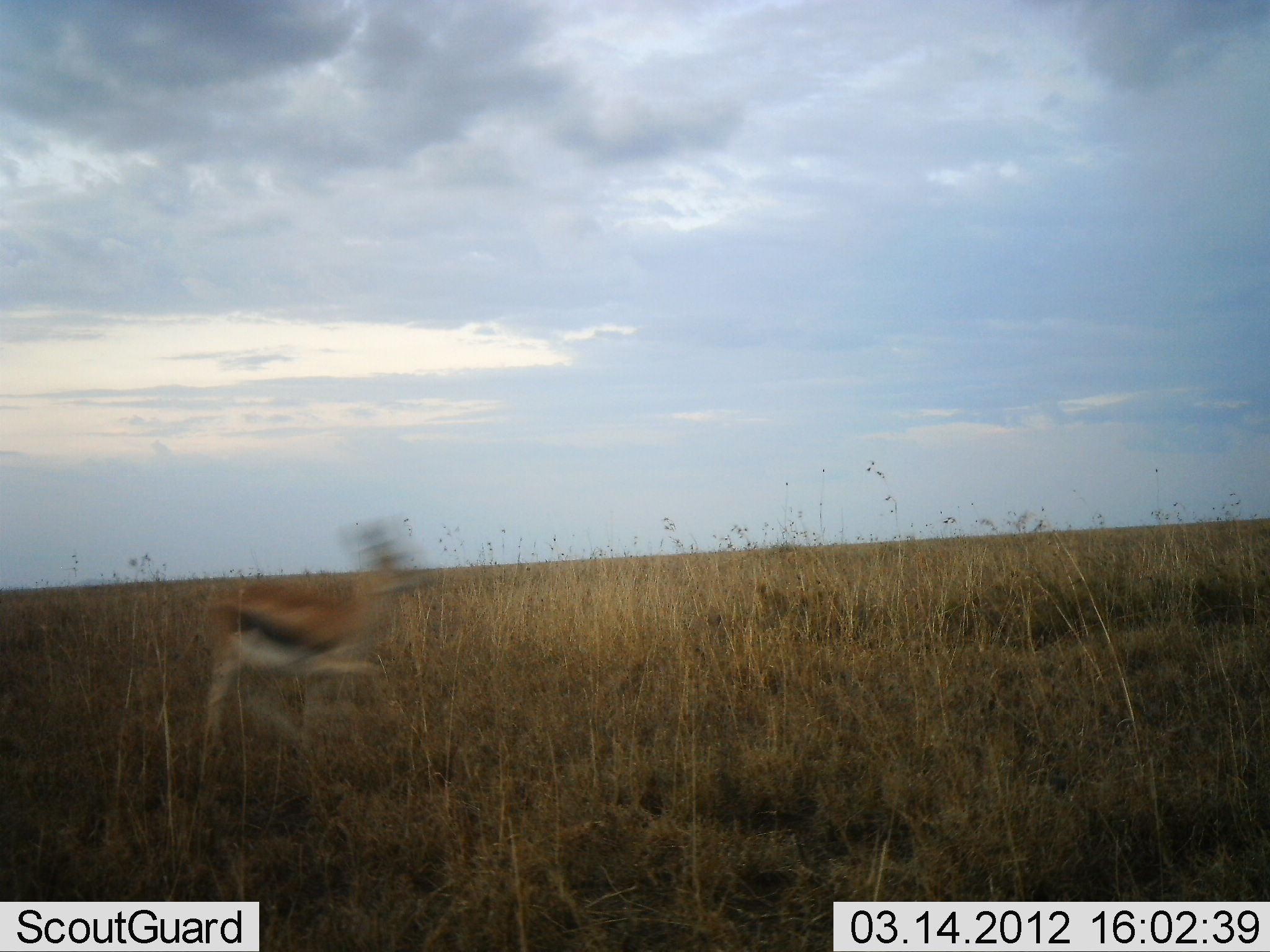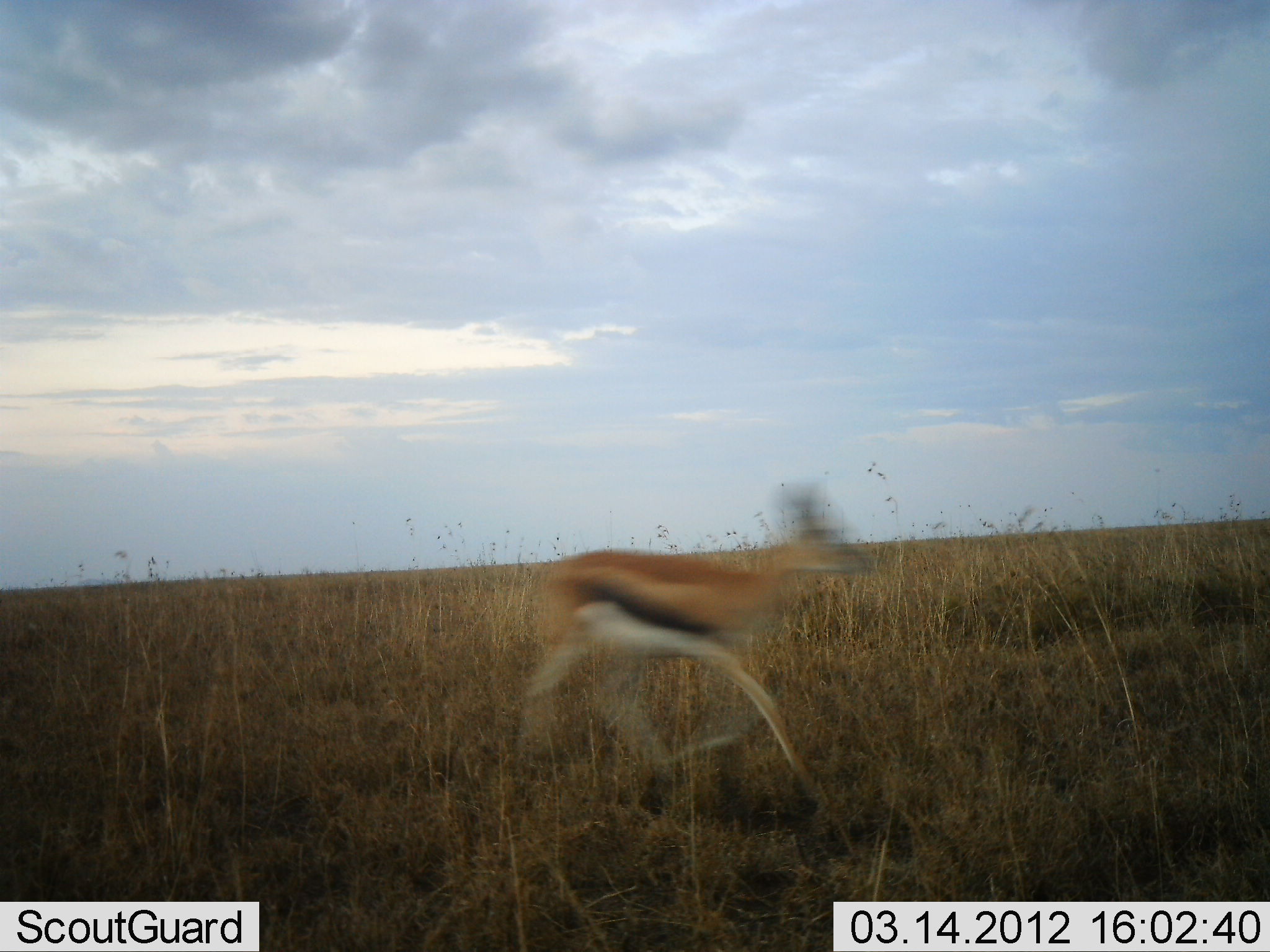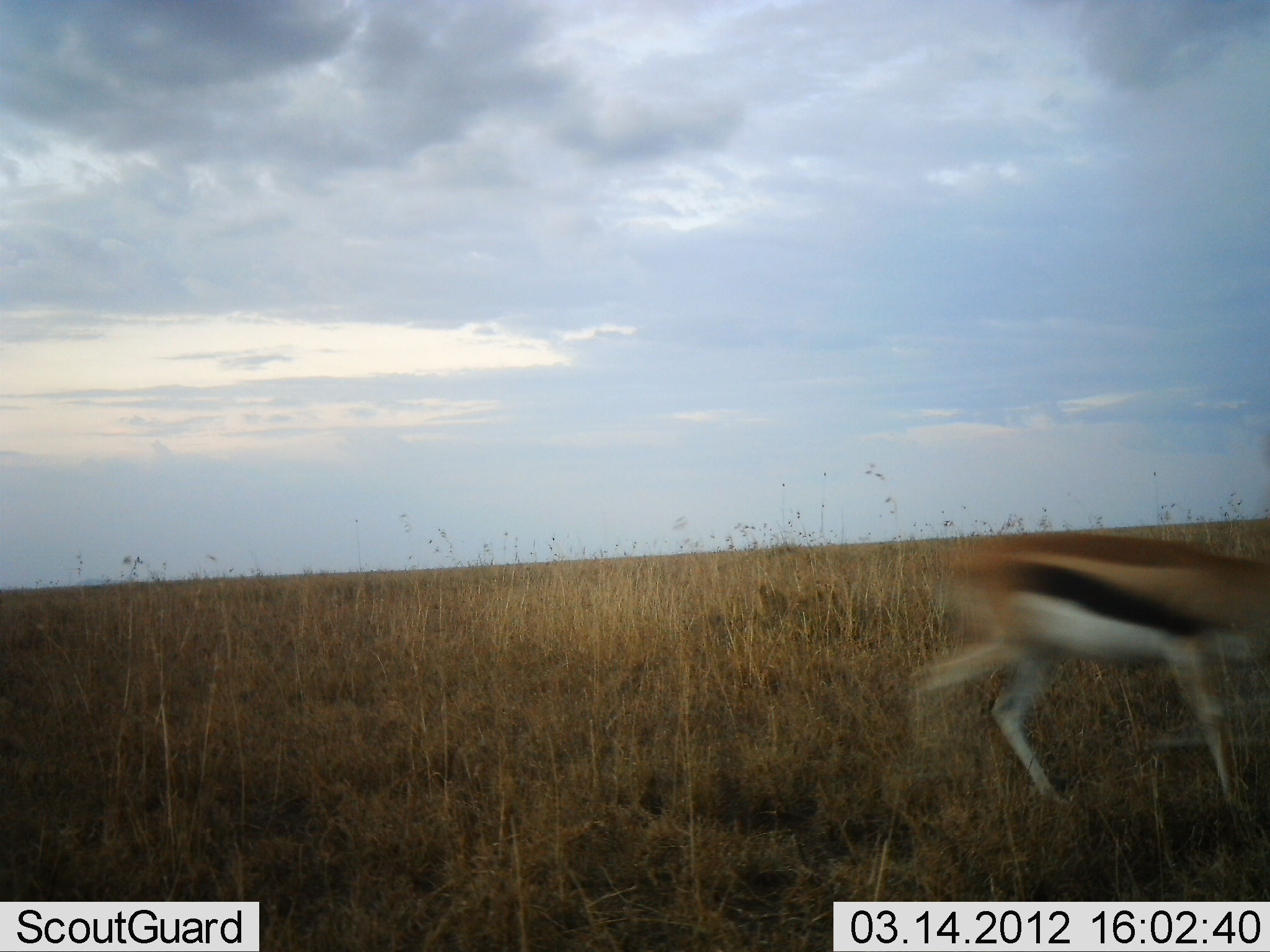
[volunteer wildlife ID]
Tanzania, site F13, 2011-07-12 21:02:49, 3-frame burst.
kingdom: Animalia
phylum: Chordata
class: Mammalia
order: Artiodactyla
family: Bovidae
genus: Eudorcas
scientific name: Eudorcas thomsonii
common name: thomson's gazelle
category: gazellethomsons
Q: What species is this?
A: Gazellethomsons (thomson's gazelle) (Eudorcas thomsonii).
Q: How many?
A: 1.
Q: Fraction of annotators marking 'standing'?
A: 0%.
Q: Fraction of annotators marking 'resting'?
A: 0%.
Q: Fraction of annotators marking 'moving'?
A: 100%.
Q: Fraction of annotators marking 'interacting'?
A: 0%.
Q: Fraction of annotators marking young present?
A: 0%.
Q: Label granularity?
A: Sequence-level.